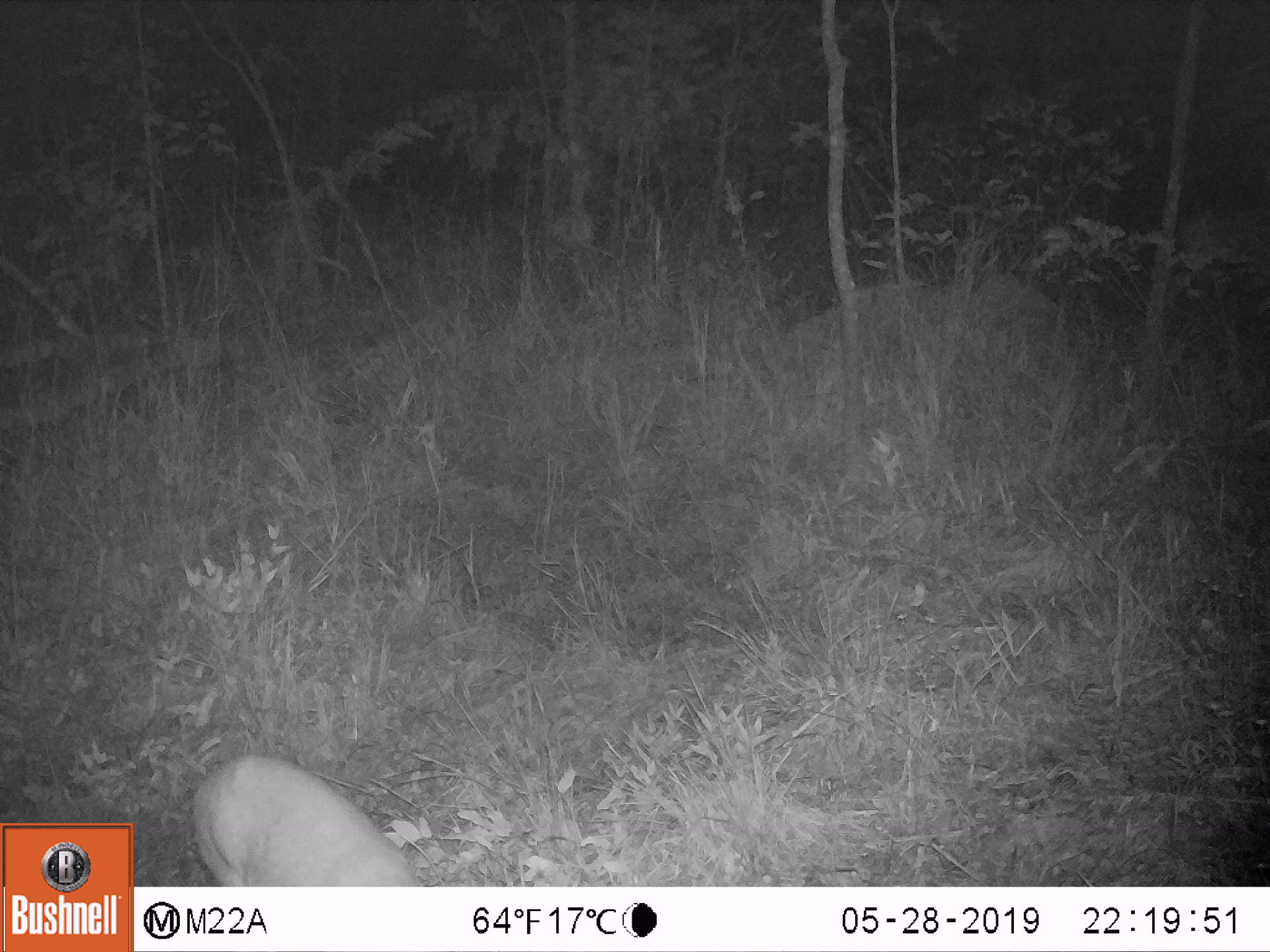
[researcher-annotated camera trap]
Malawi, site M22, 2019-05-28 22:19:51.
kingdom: Animalia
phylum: Chordata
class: Mammalia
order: Artiodactyla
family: Bovidae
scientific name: Antilopinae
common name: small antelope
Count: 1.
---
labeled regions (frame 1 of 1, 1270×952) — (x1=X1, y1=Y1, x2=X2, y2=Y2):
small antelope: (x1=175, y1=749, x2=450, y2=884)